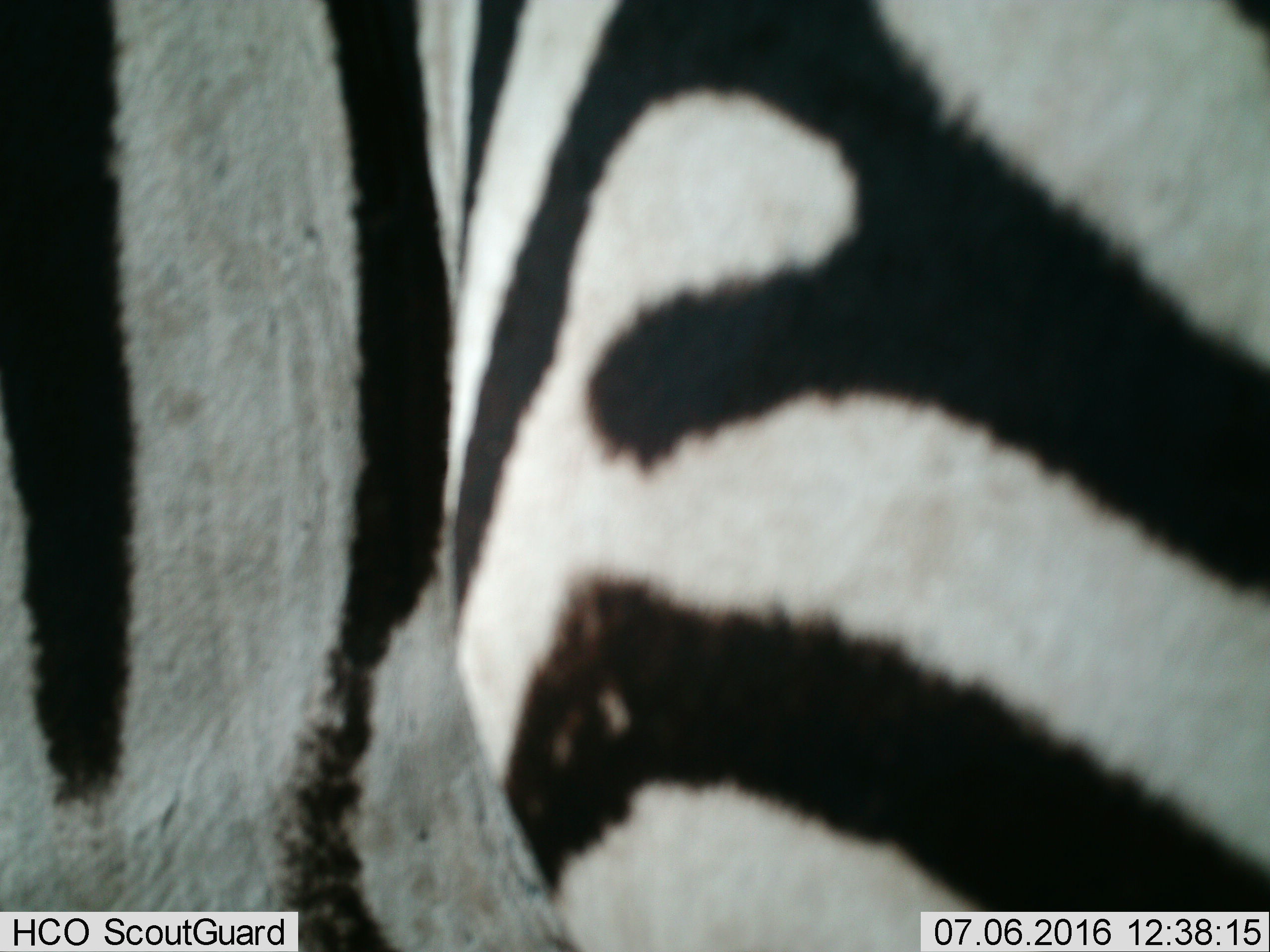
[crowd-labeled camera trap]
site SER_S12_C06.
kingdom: Animalia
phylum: Chordata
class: Mammalia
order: Perissodactyla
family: Equidae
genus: Equus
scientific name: Equus quagga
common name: plains zebra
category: zebraplains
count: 1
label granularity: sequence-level